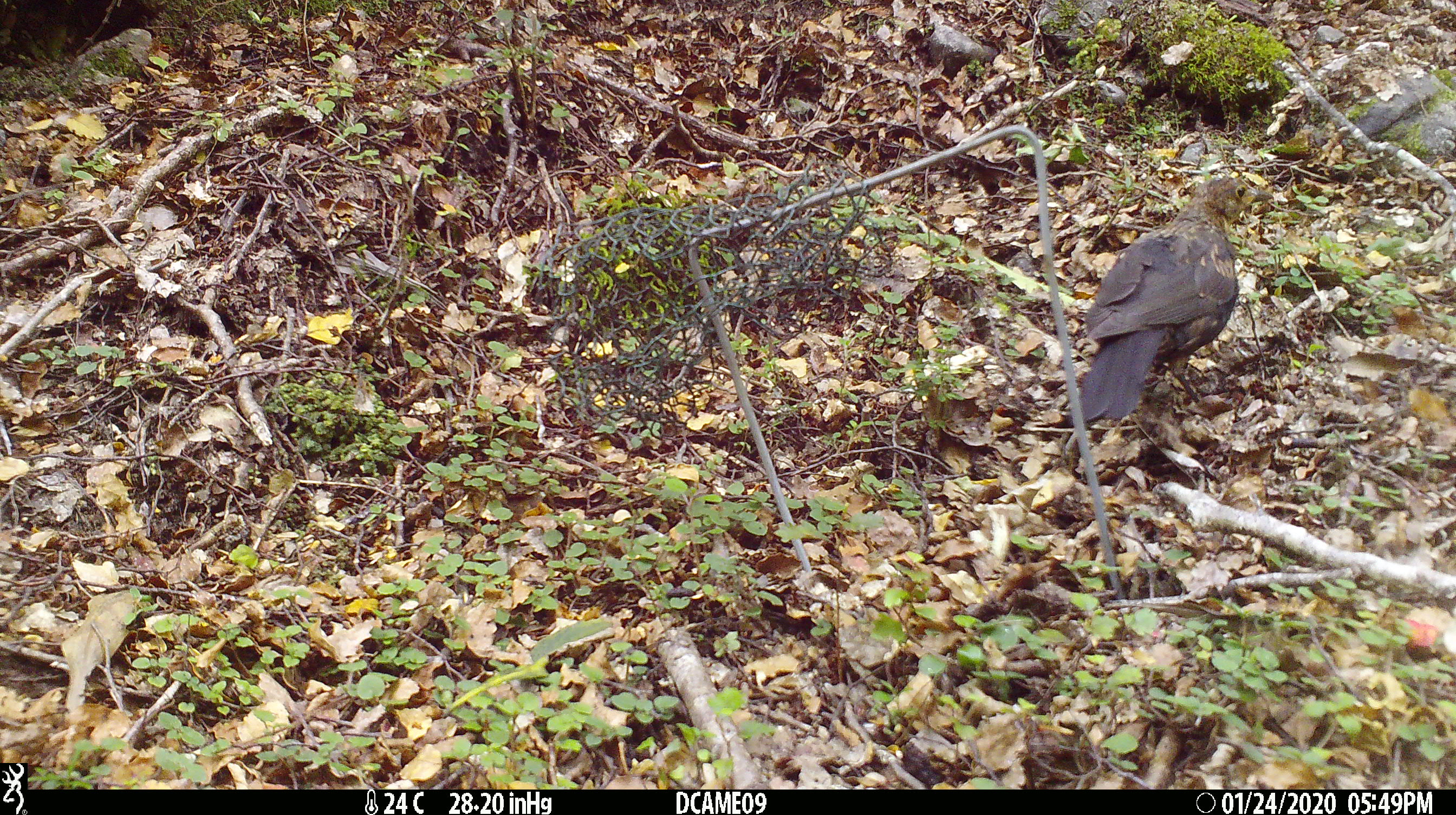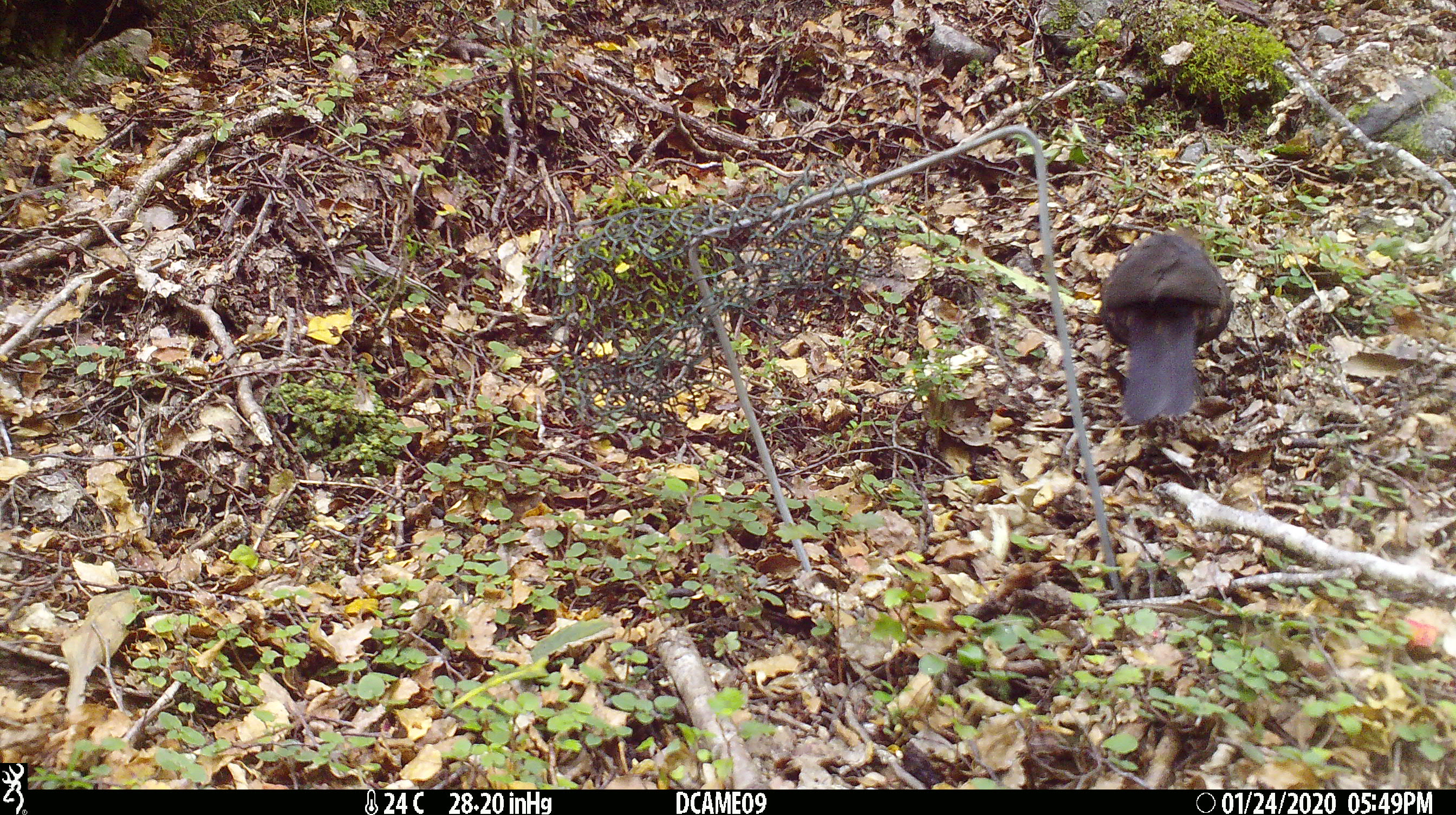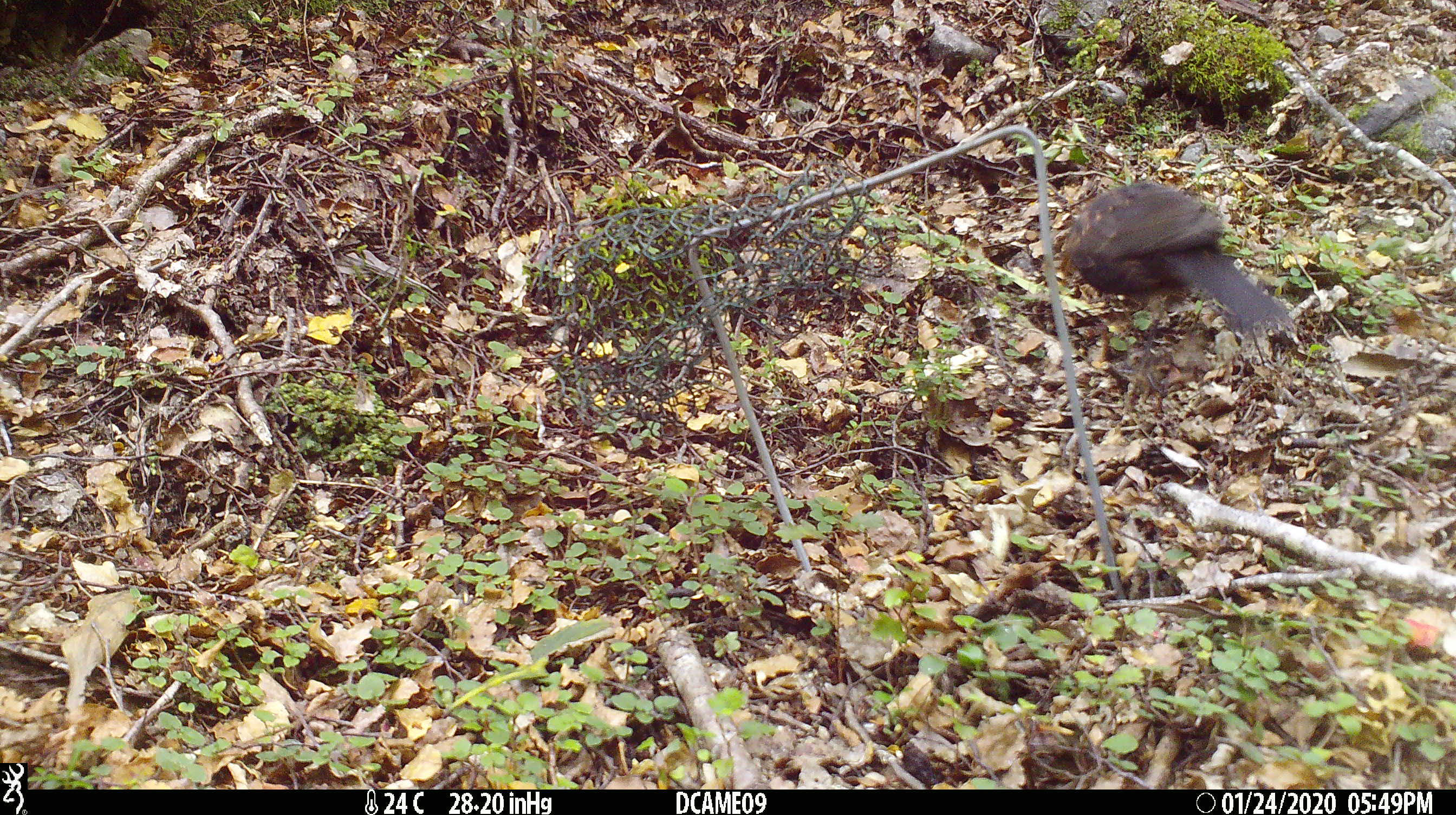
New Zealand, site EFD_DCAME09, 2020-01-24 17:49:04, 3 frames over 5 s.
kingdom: Animalia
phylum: Chordata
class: Aves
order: Passeriformes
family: Turdidae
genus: Turdus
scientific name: Turdus merula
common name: eurasian blackbird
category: blackbird